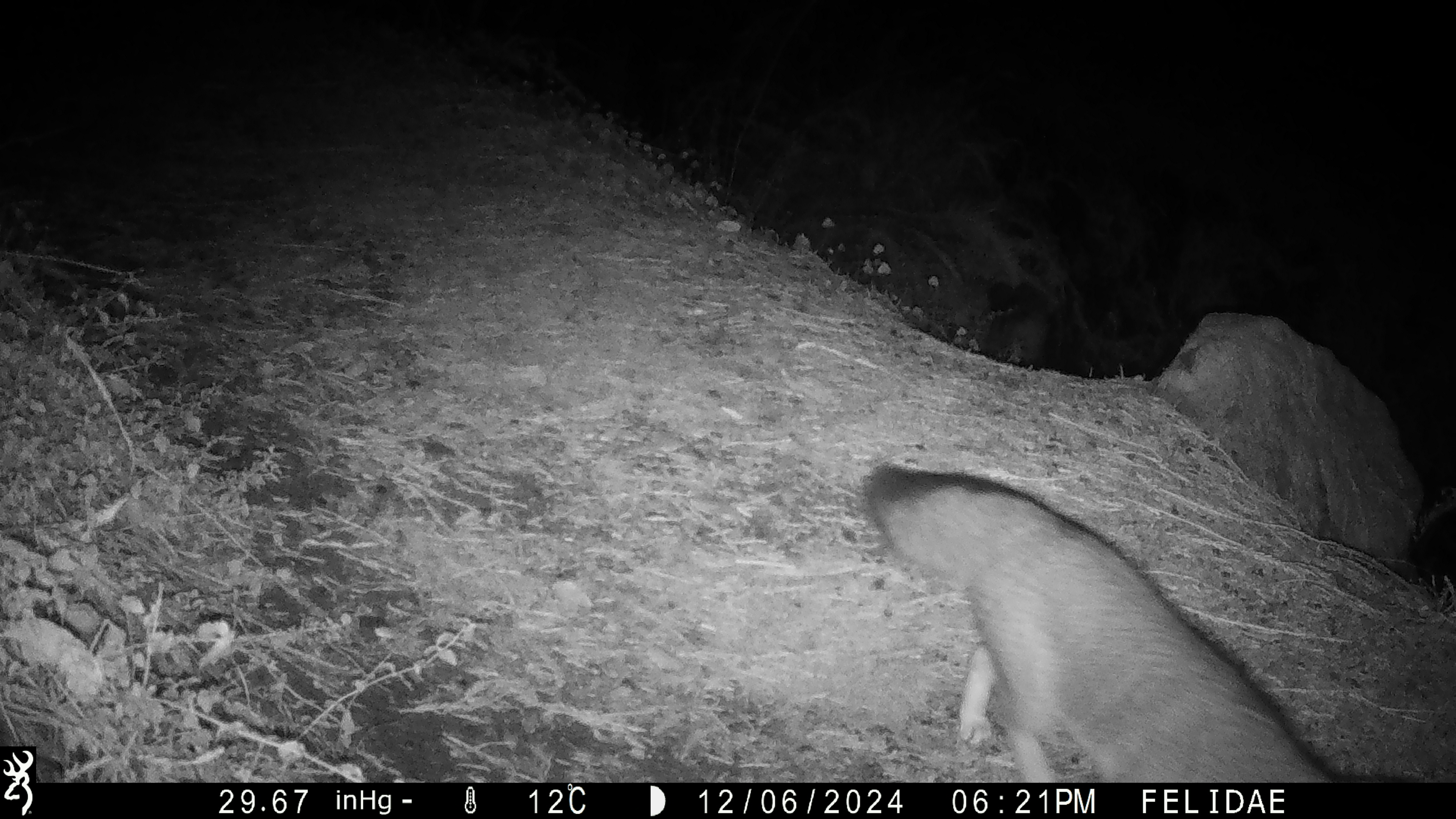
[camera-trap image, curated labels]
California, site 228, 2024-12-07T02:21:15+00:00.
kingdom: Animalia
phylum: Chordata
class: Mammalia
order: Carnivora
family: Canidae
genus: Urocyon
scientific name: Urocyon cinereoargenteus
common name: gray fox